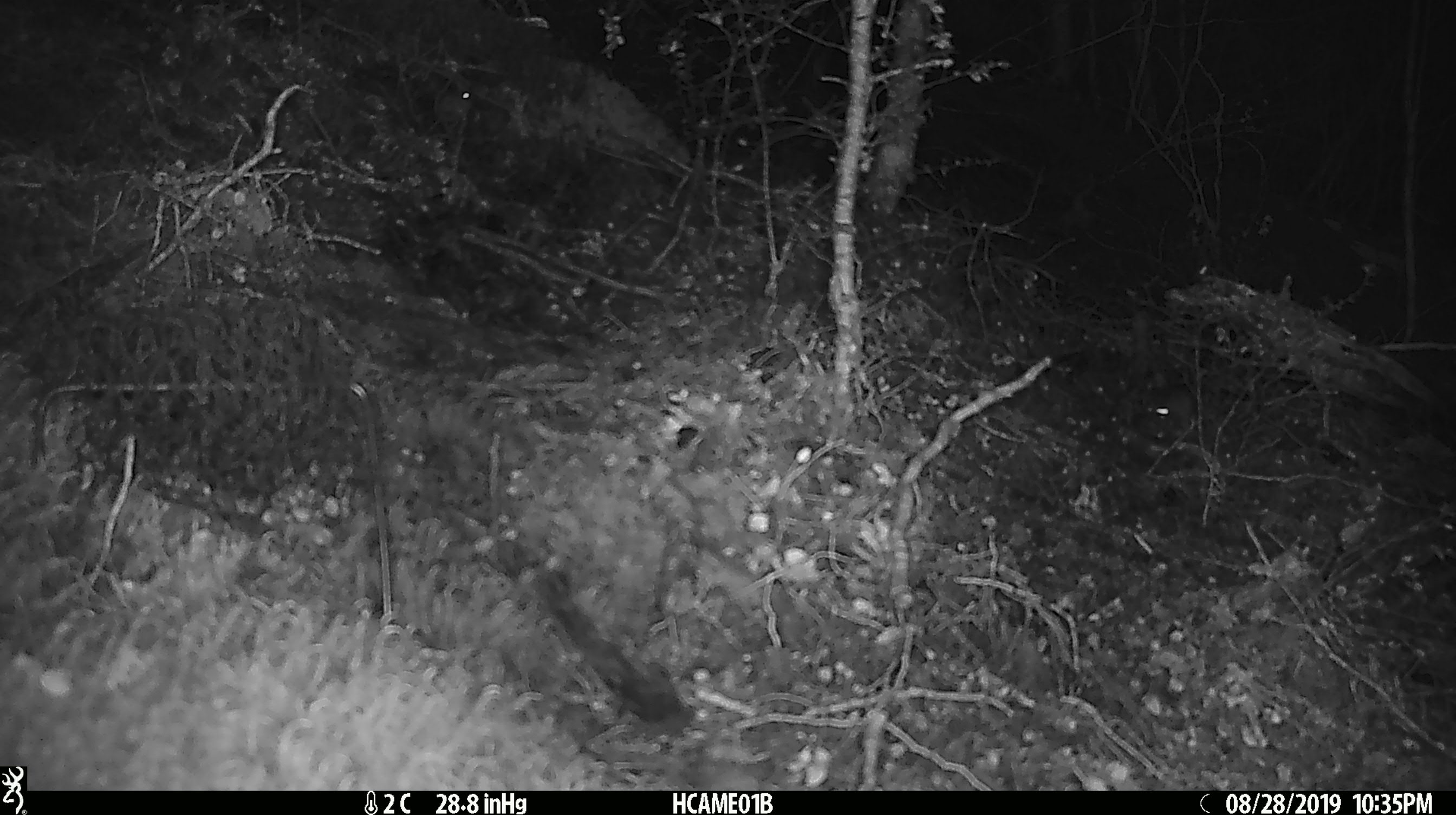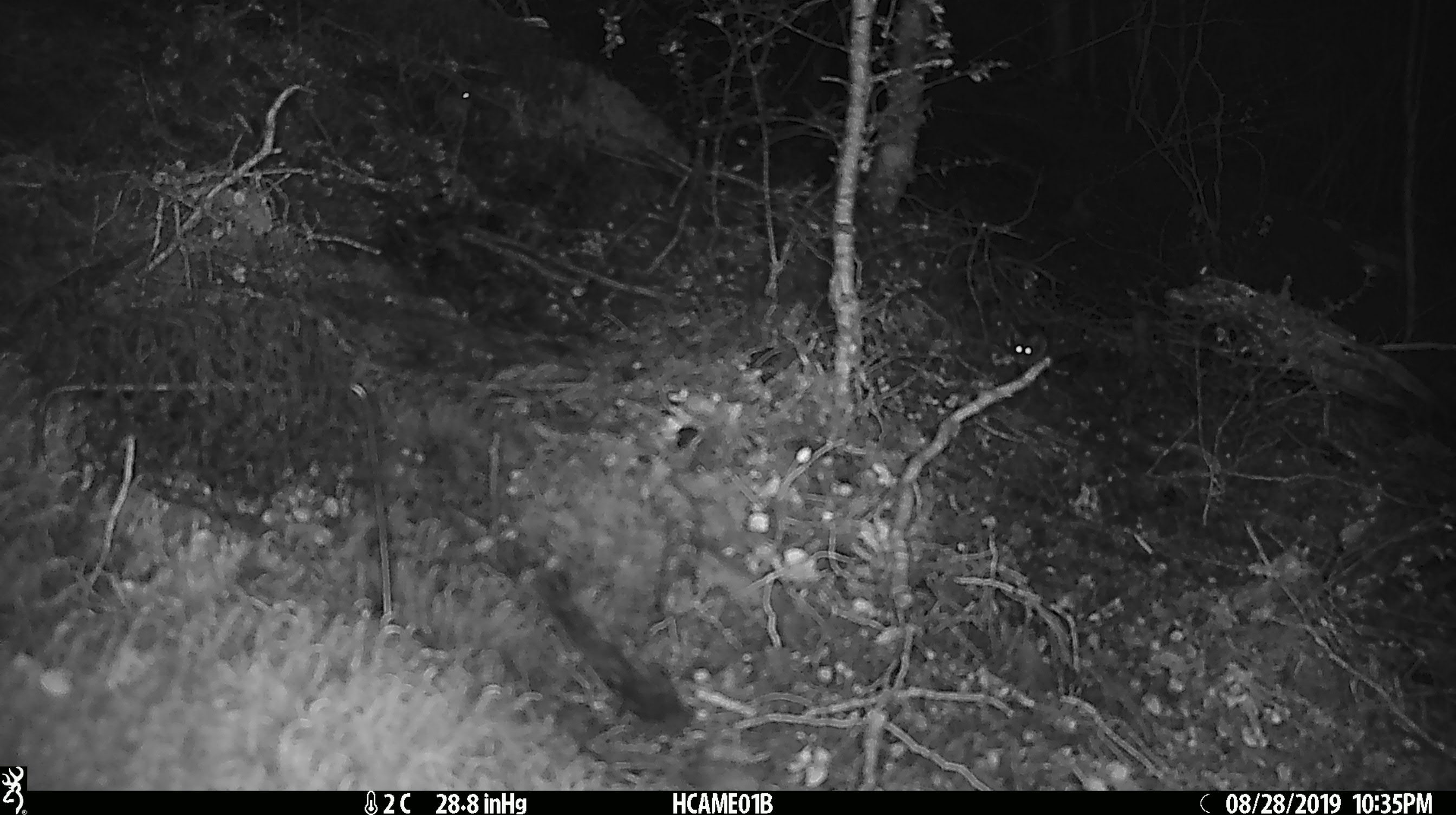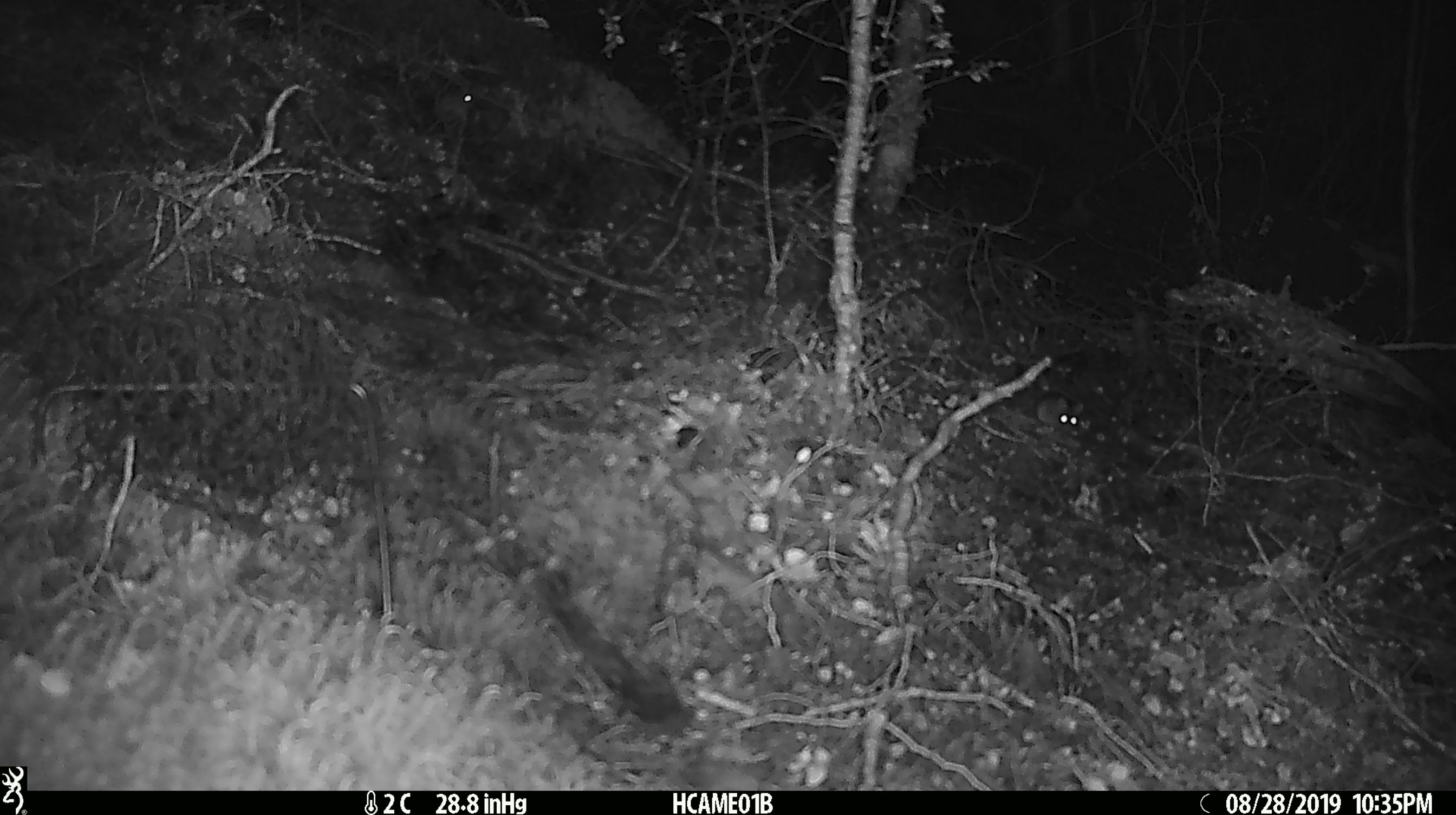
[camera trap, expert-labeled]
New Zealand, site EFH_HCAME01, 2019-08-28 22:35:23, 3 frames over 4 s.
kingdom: Animalia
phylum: Chordata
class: Mammalia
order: Rodentia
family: Muridae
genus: Mus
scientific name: Mus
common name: mouse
Mouse (Mus).